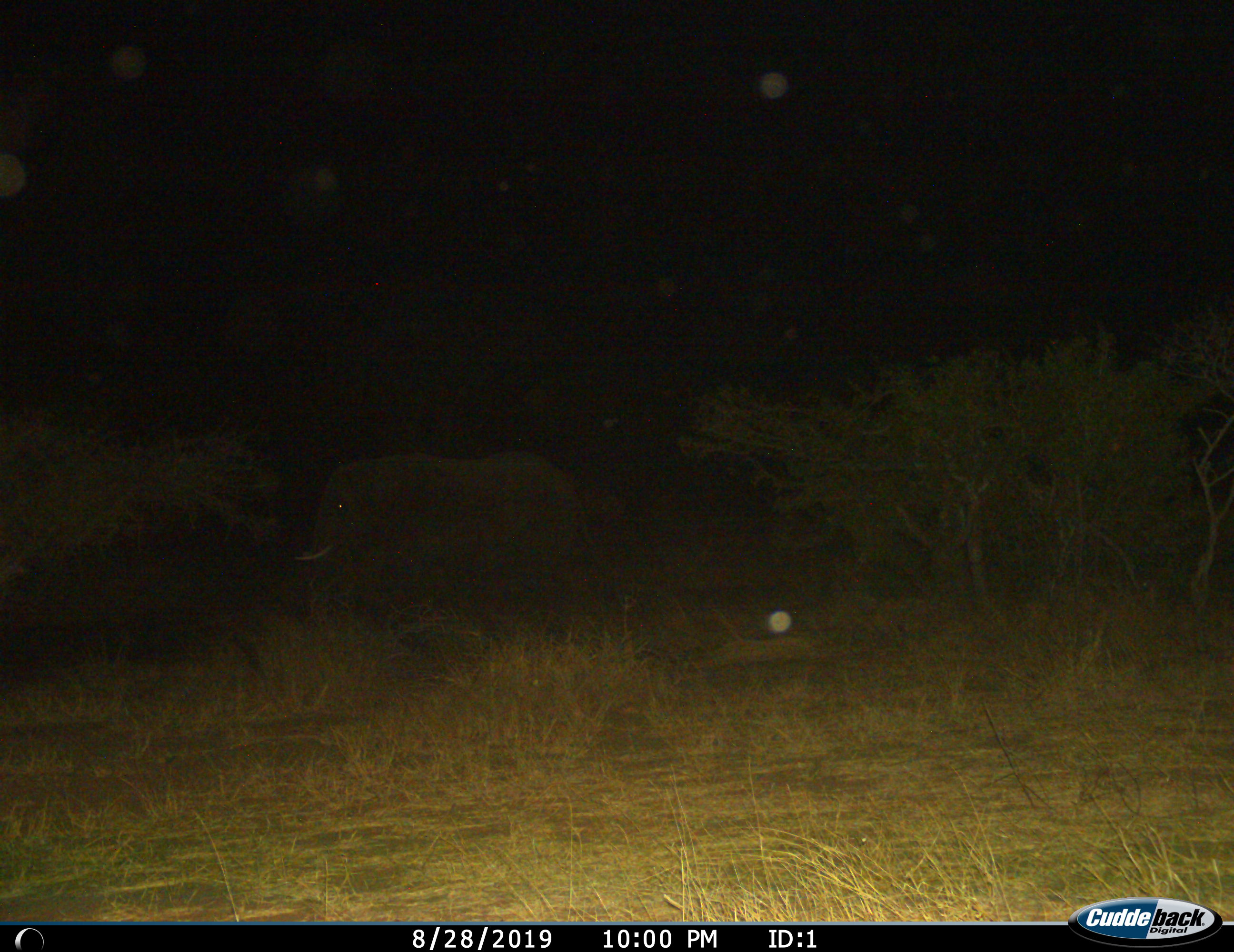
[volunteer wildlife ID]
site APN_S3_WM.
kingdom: Animalia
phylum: Chordata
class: Mammalia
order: Proboscidea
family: Elephantidae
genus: Loxodonta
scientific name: Loxodonta africana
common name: african bush elephant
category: elephant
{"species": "elephant (african bush elephant) (Loxodonta africana)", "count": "1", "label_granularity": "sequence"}